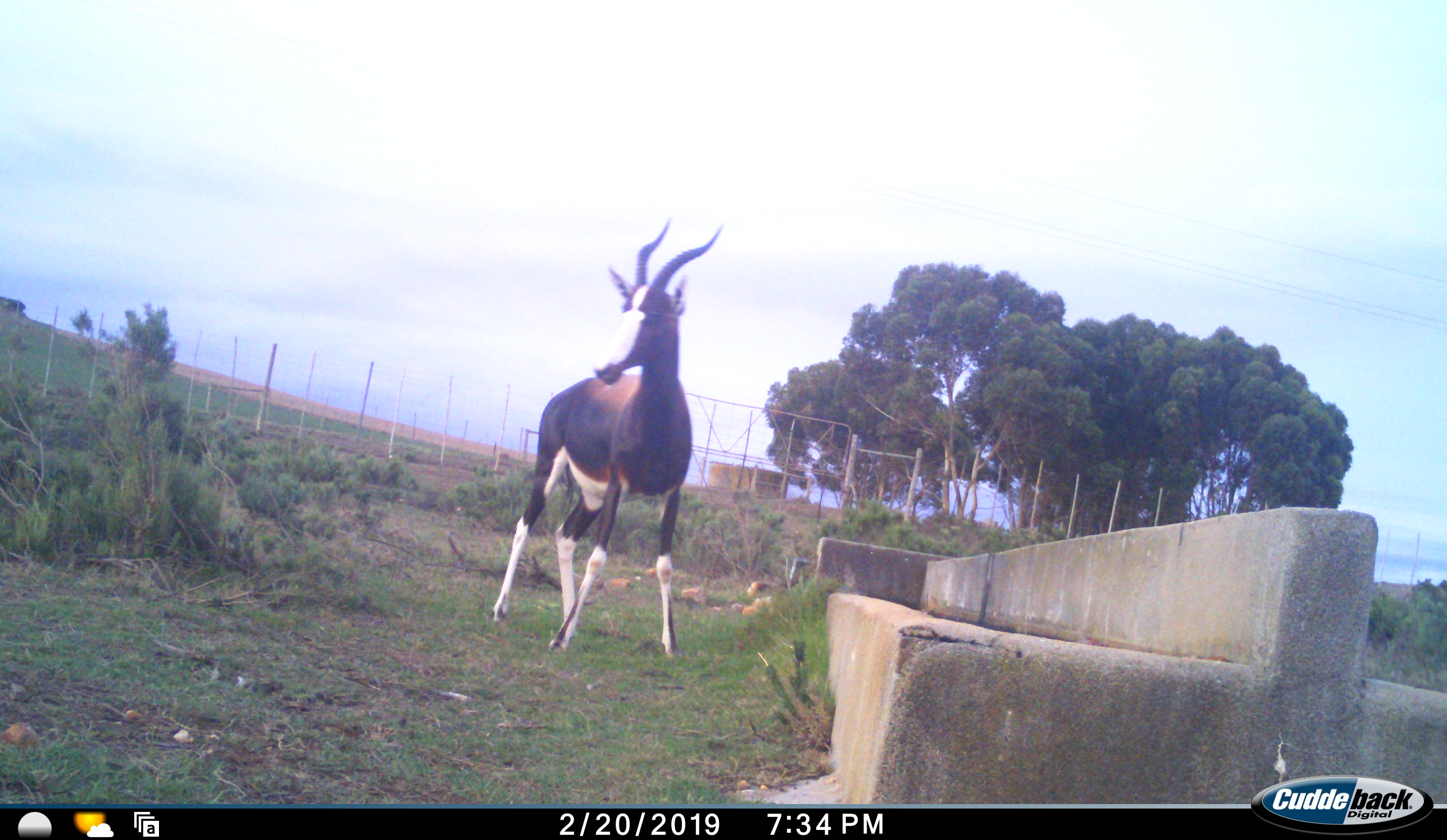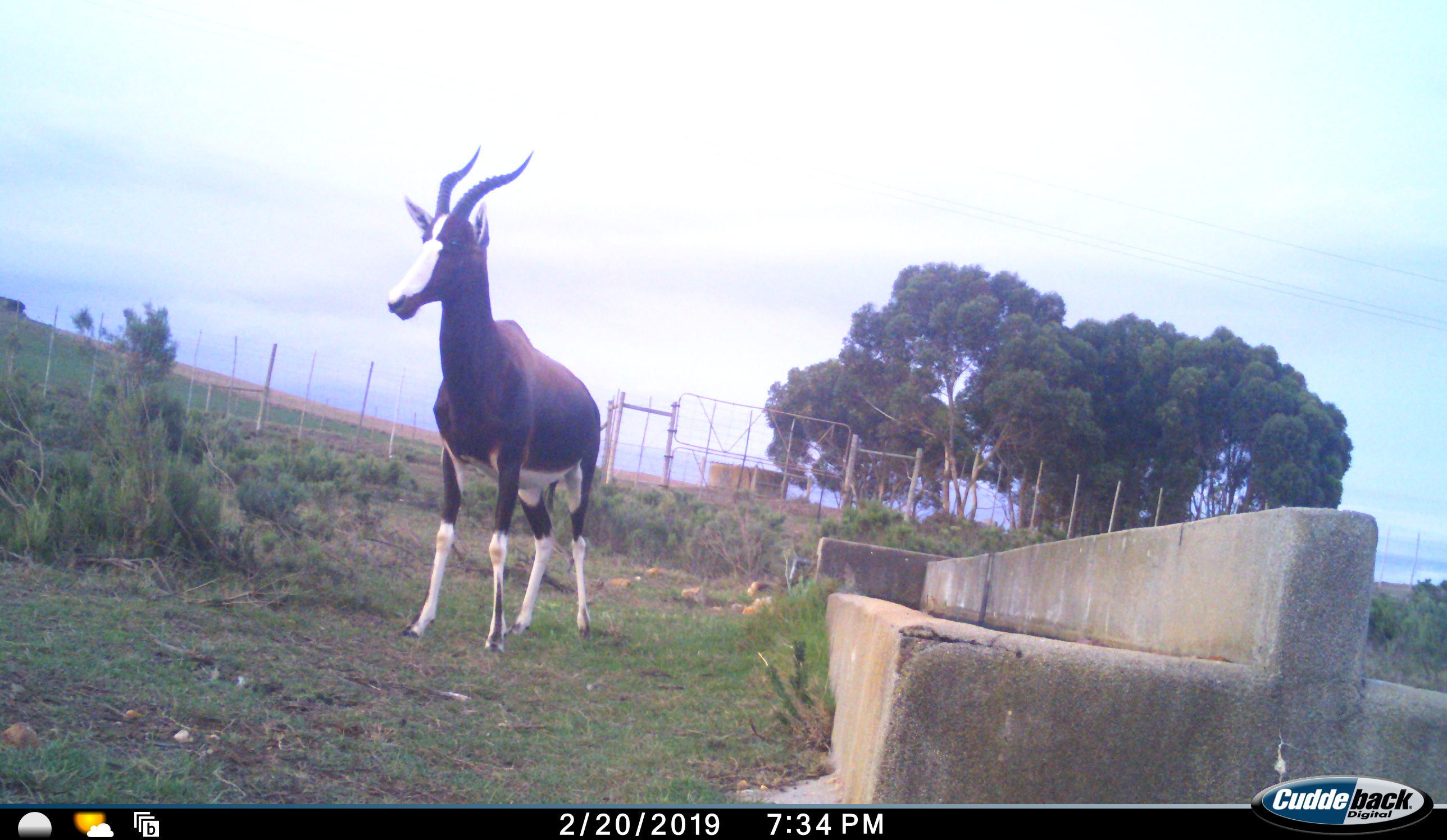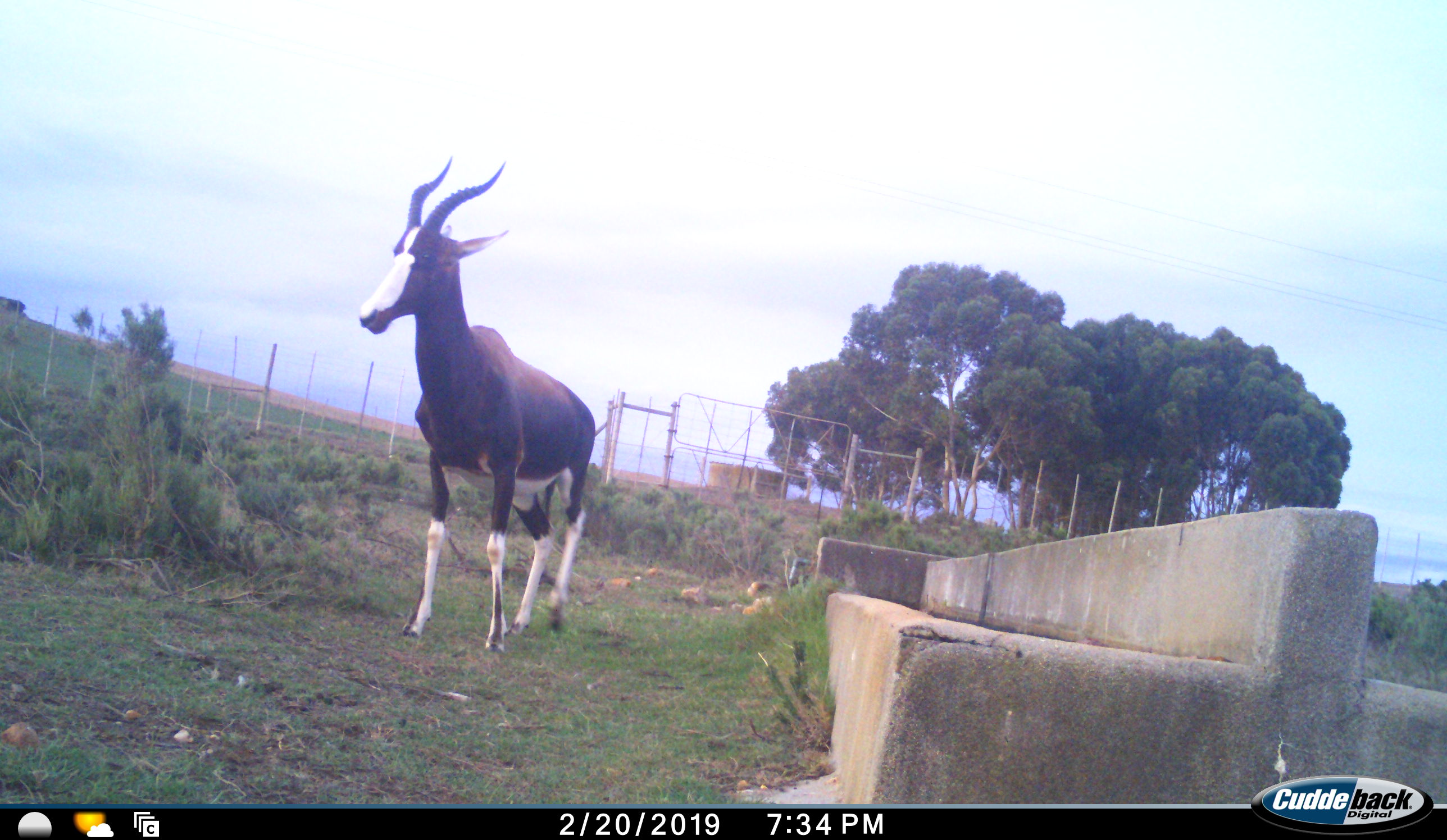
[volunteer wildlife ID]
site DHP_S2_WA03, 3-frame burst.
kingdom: Animalia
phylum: Chordata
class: Mammalia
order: Artiodactyla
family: Bovidae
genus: Damaliscus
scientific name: Damaliscus pygargus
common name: bontebok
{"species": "bontebok (Damaliscus pygargus)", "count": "1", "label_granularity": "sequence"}